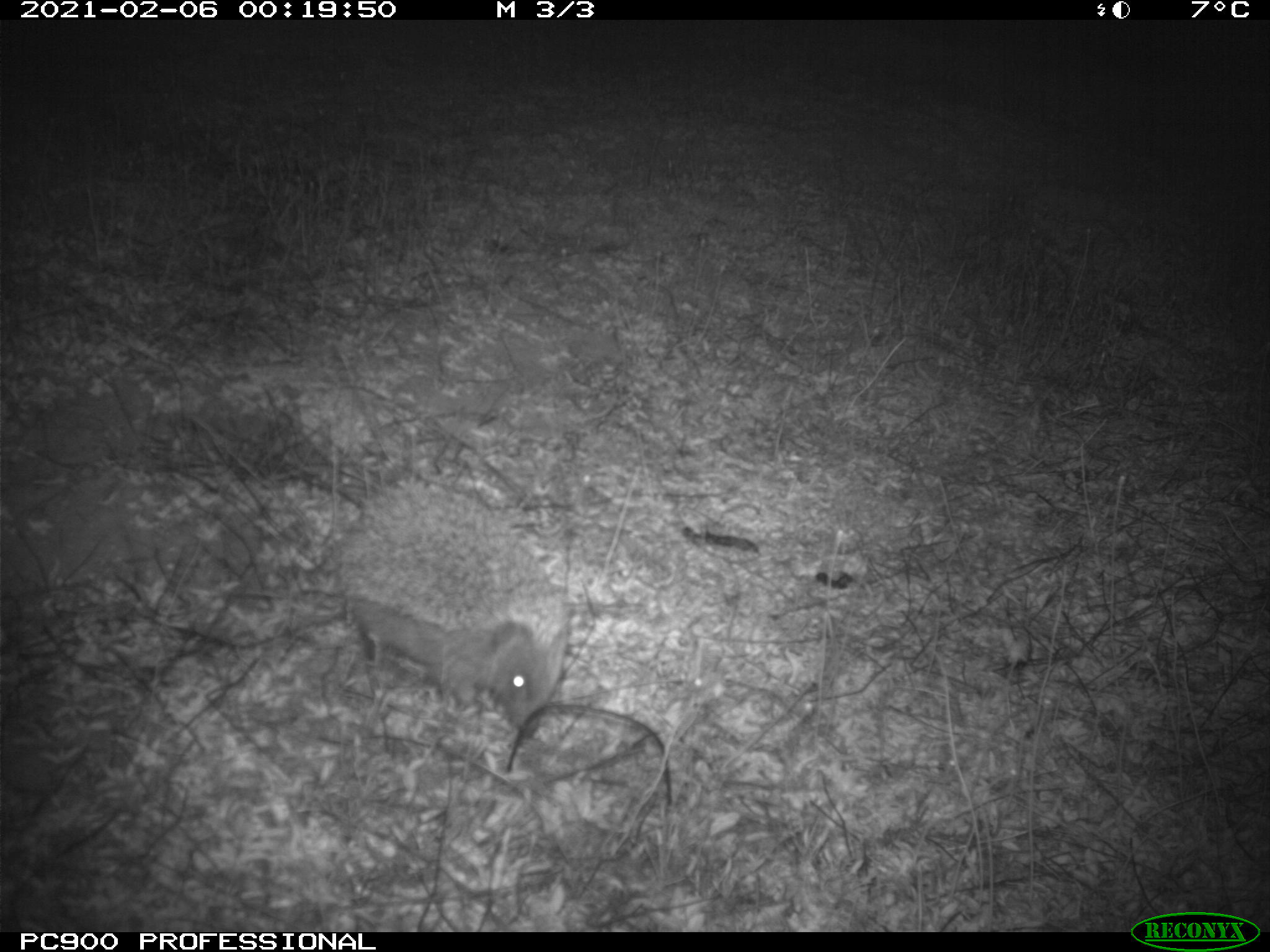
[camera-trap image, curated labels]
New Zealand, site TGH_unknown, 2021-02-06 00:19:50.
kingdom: Animalia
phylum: Chordata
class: Mammalia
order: Eulipotyphla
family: Erinaceidae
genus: Erinaceus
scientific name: Erinaceus europaeus europaeus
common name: european hedgehog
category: hedgehog